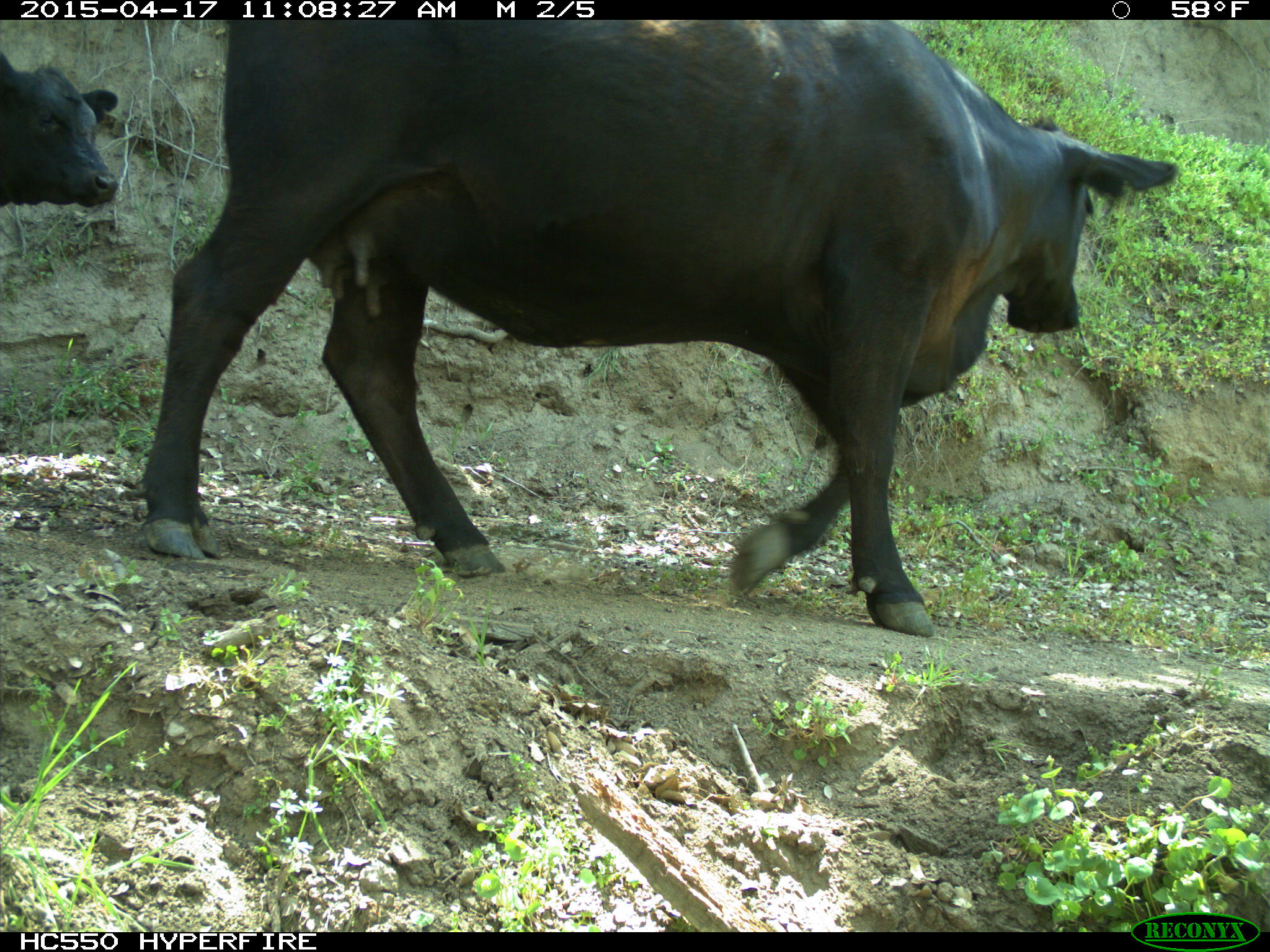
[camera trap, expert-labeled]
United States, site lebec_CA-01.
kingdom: Animalia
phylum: Chordata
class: Mammalia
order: Artiodactyla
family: Bovidae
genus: Bos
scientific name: Bos taurus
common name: domestic cow